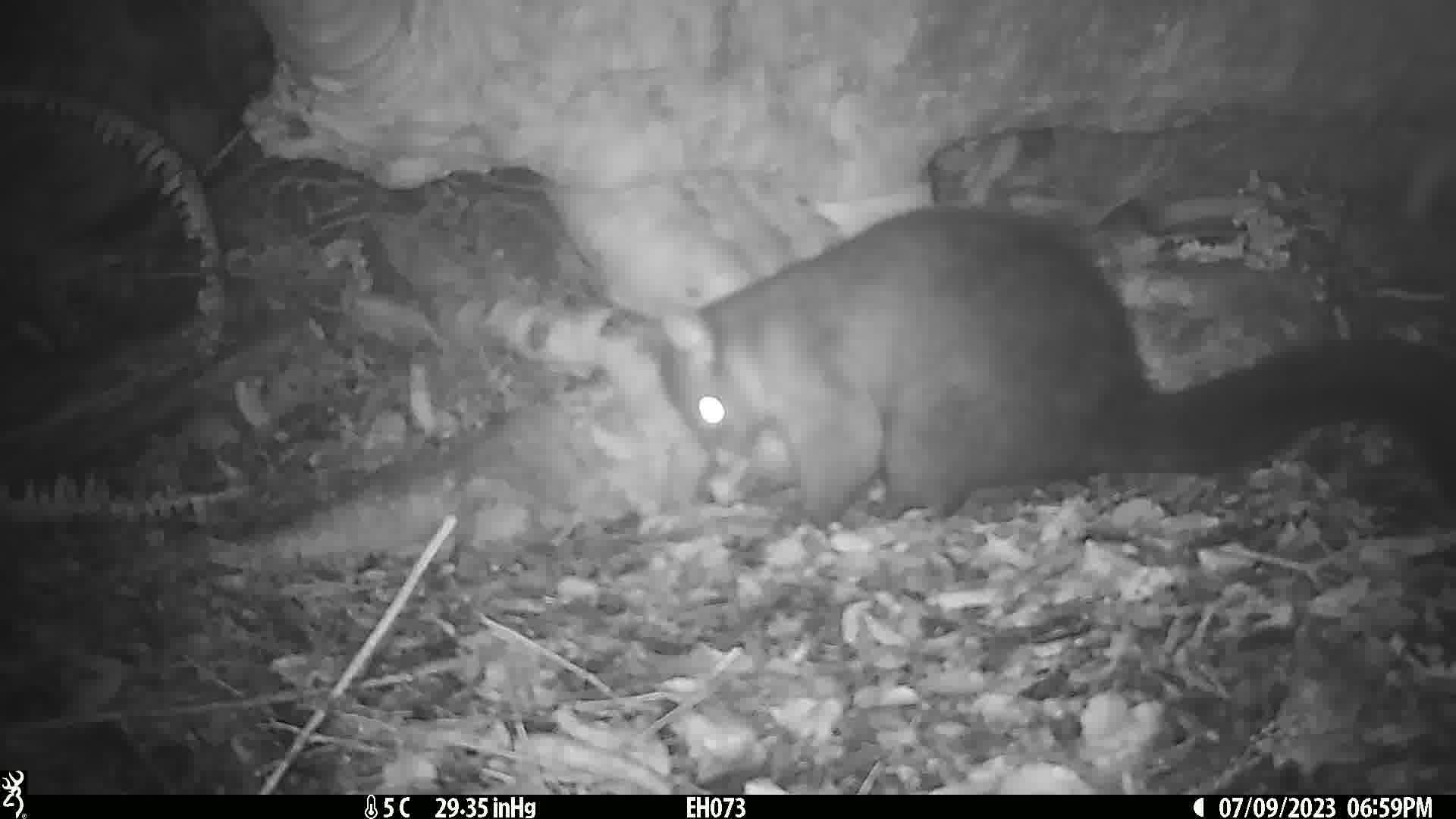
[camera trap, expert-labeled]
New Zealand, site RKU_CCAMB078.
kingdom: Animalia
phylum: Chordata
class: Mammalia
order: Diprotodontia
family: Phalangeridae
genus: Trichosurus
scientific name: Trichosurus vulpecula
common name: common brushtail possum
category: possum